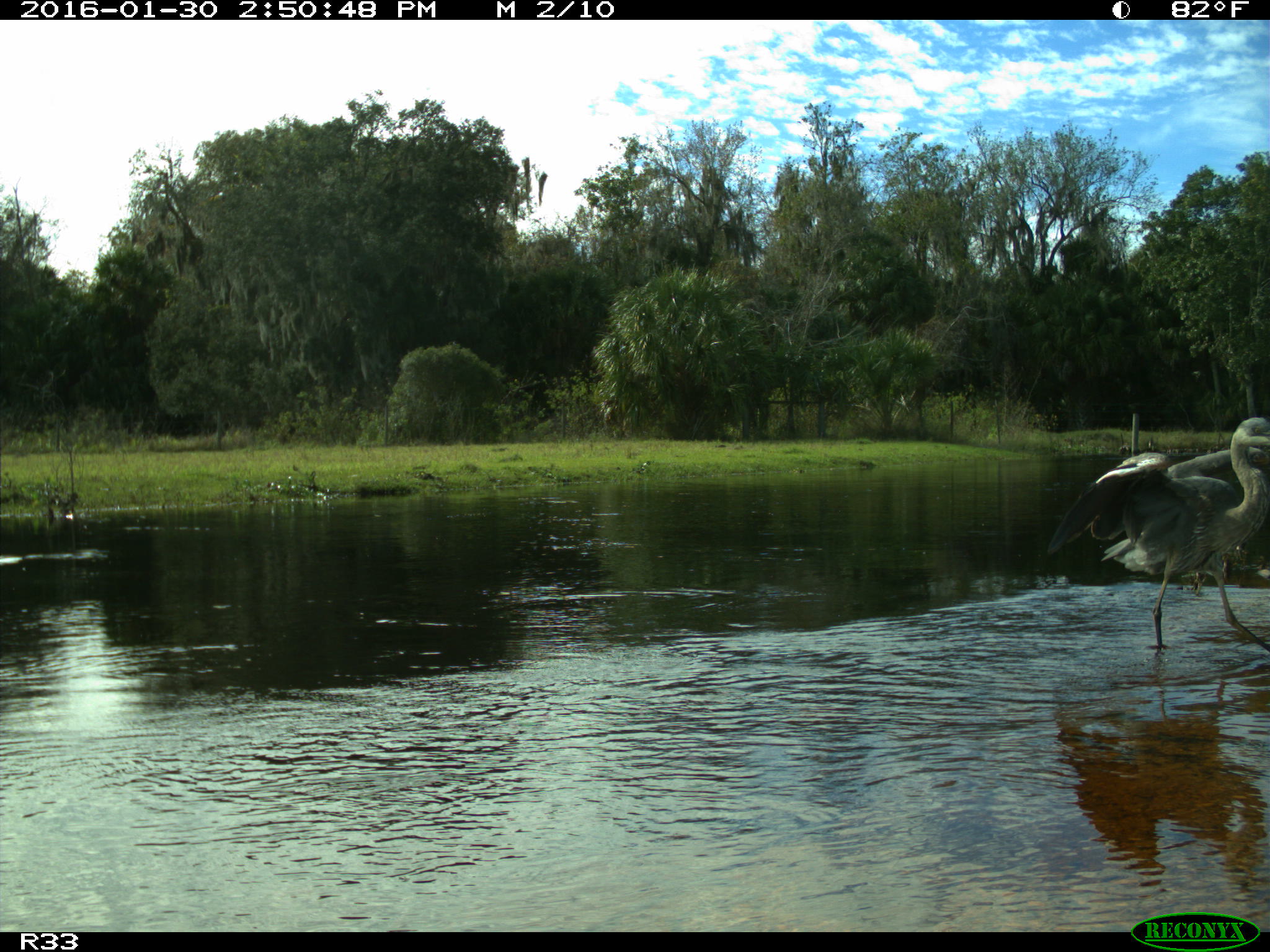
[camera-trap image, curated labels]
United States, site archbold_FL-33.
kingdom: Animalia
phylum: Chordata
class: Aves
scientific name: Aves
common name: birds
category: unidentified bird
Unidentified bird (birds) (Aves).